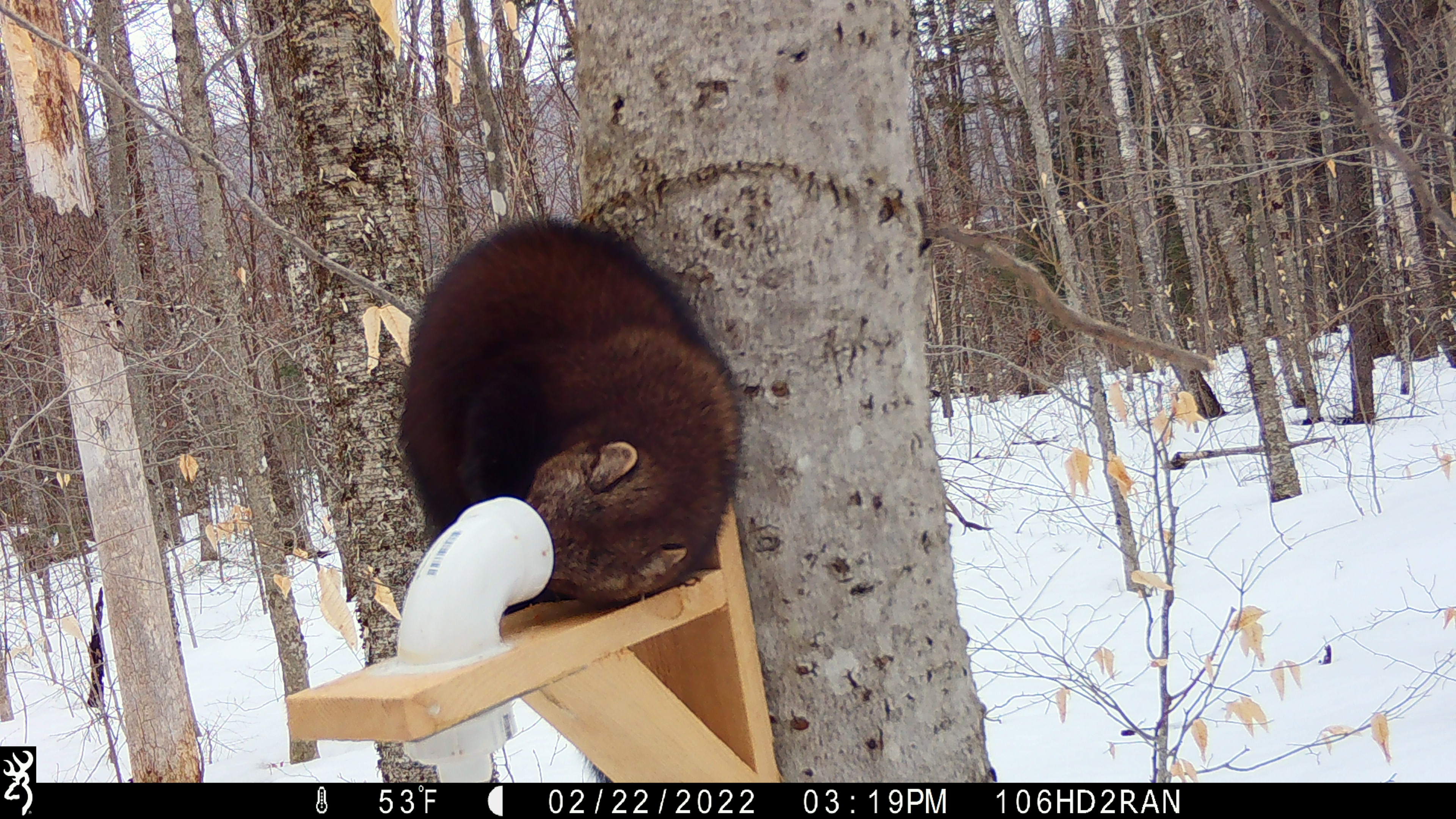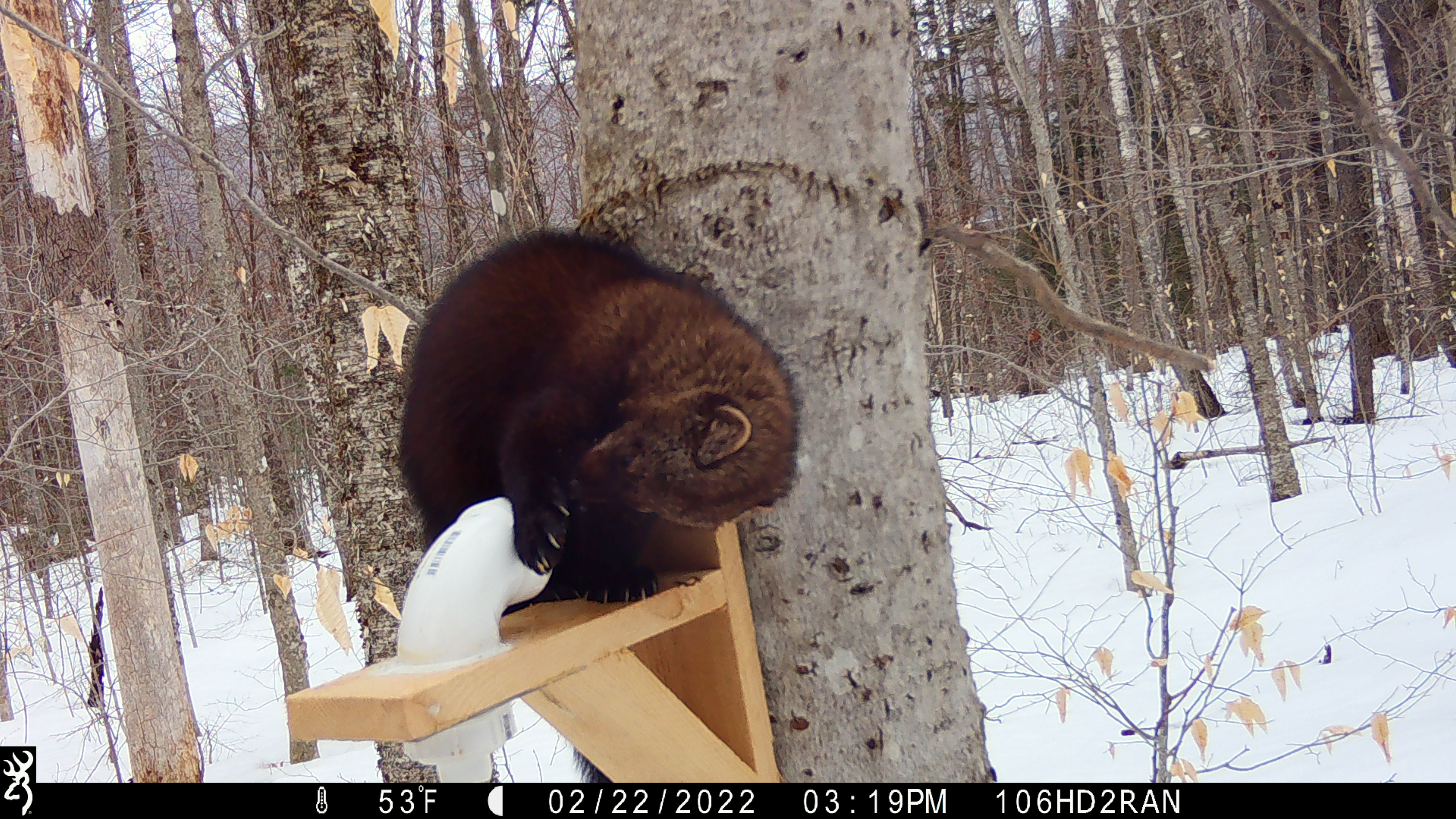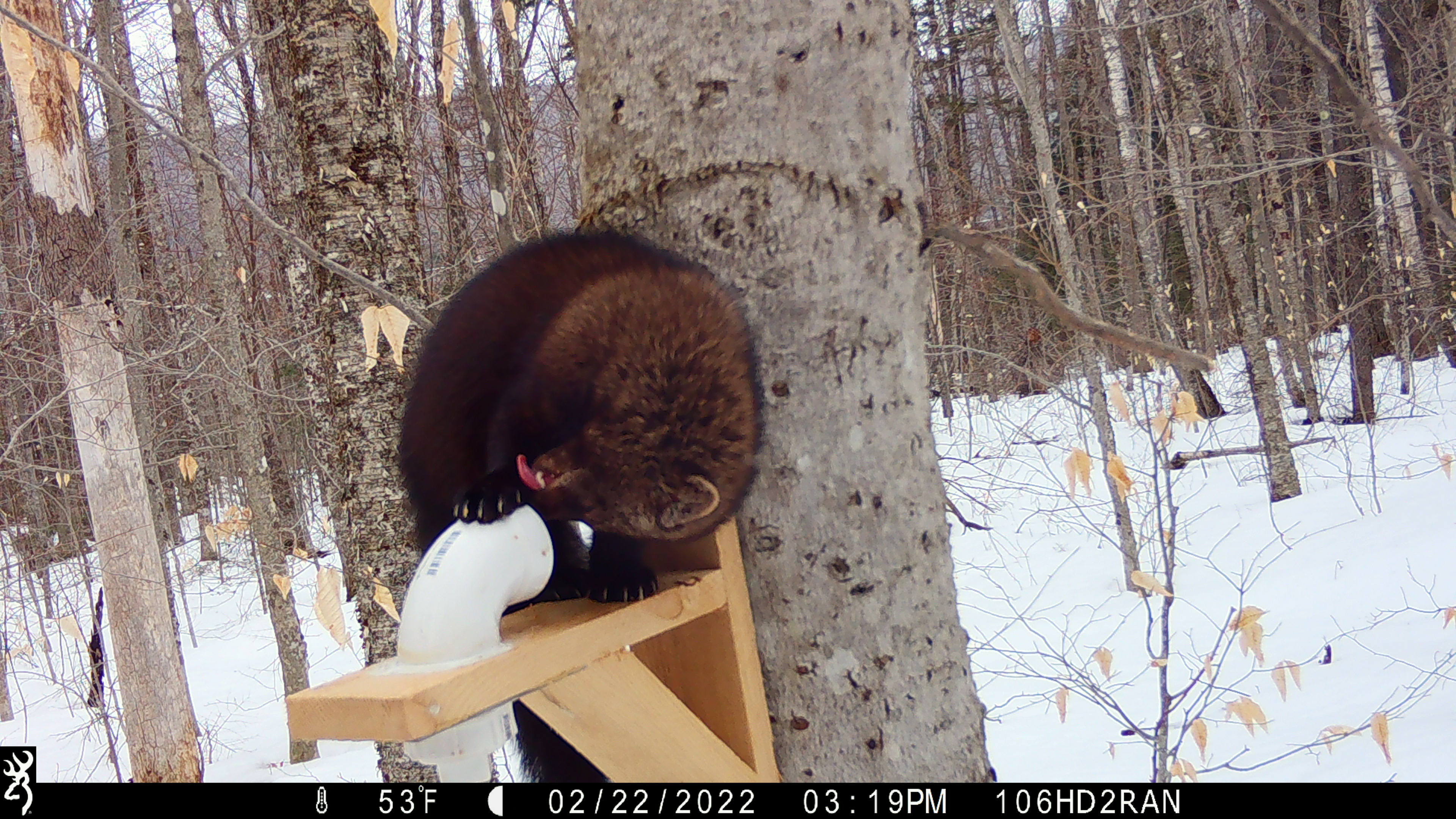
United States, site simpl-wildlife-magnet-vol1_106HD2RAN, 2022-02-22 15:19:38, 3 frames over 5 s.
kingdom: Animalia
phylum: Chordata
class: Mammalia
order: Carnivora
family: Mustelidae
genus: Pekania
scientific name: Pekania pennanti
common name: fisher